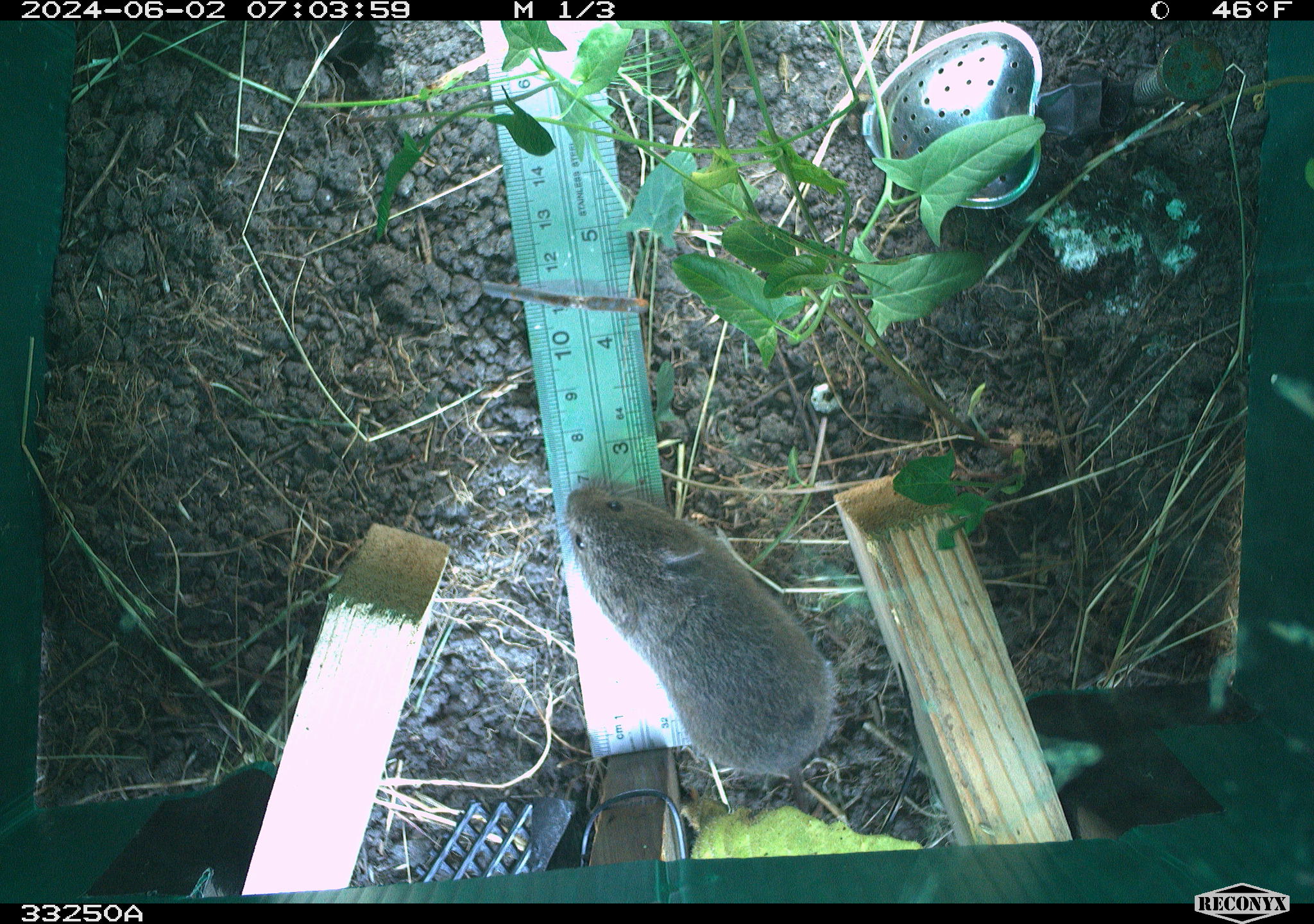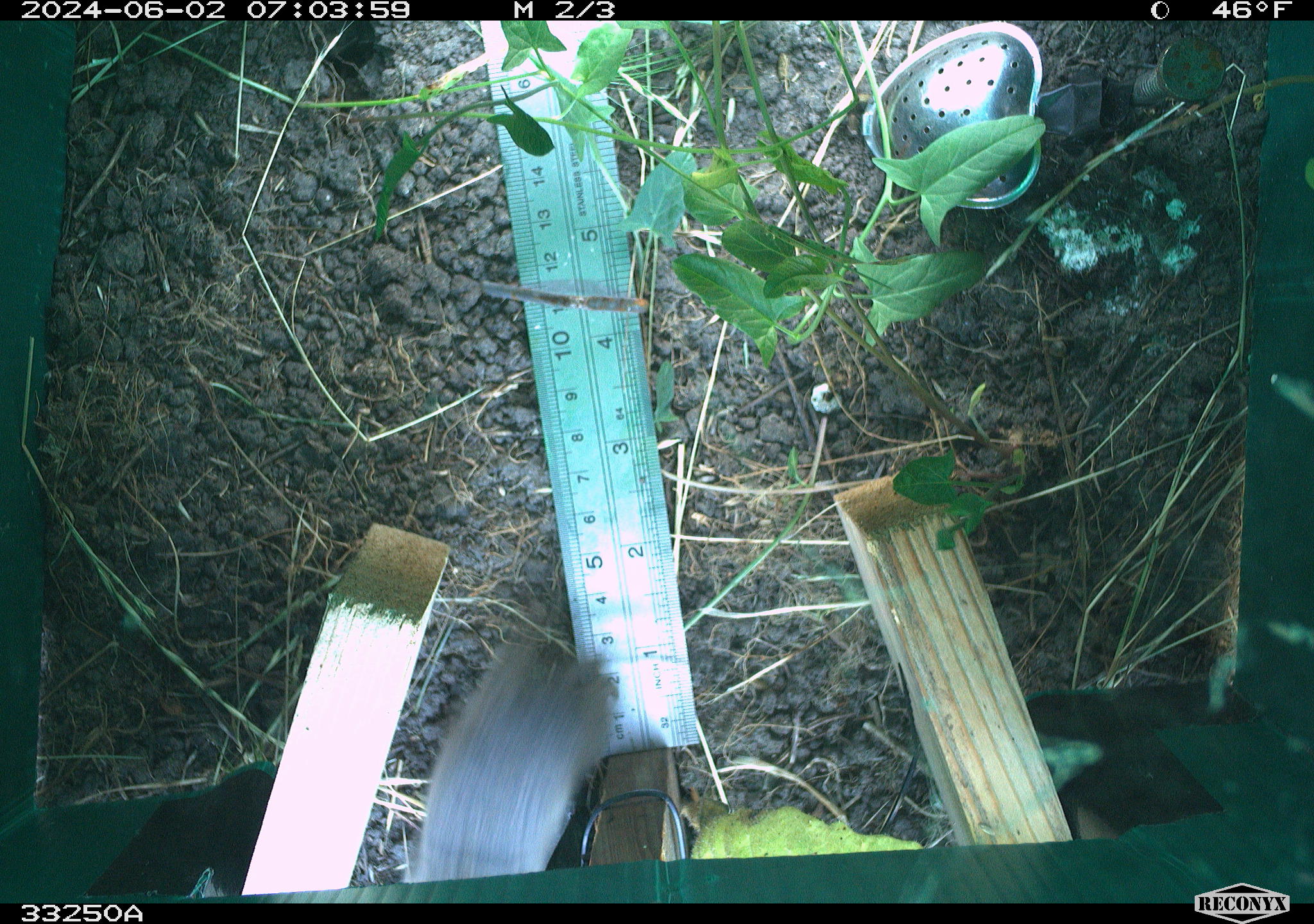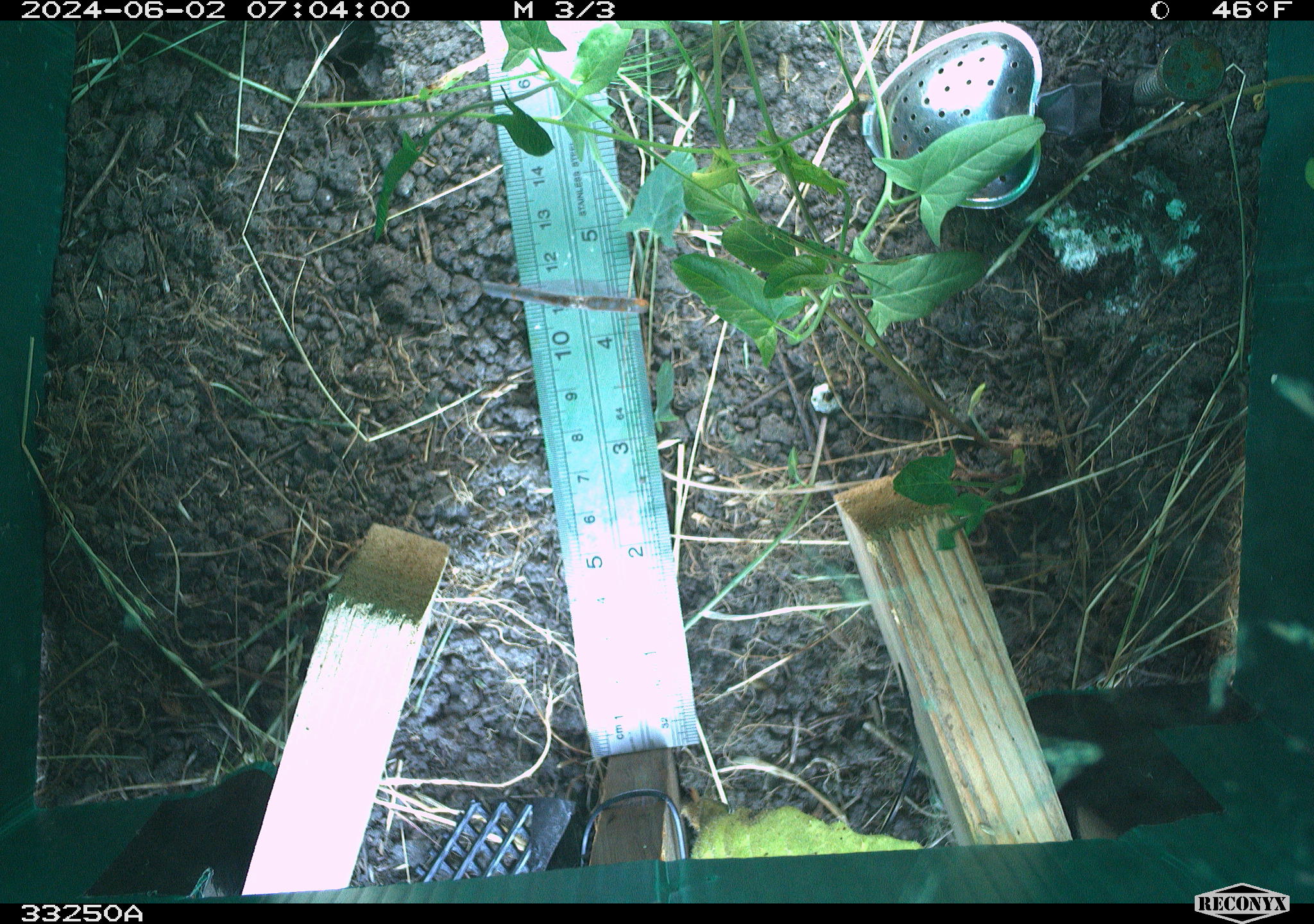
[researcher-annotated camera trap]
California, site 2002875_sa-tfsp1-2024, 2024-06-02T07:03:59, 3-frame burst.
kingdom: Animalia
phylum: Chordata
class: Mammalia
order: Rodentia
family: Cricetidae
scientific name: Arvicolinae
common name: voles, lemmings, and muskrats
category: arvicolinae subfamily